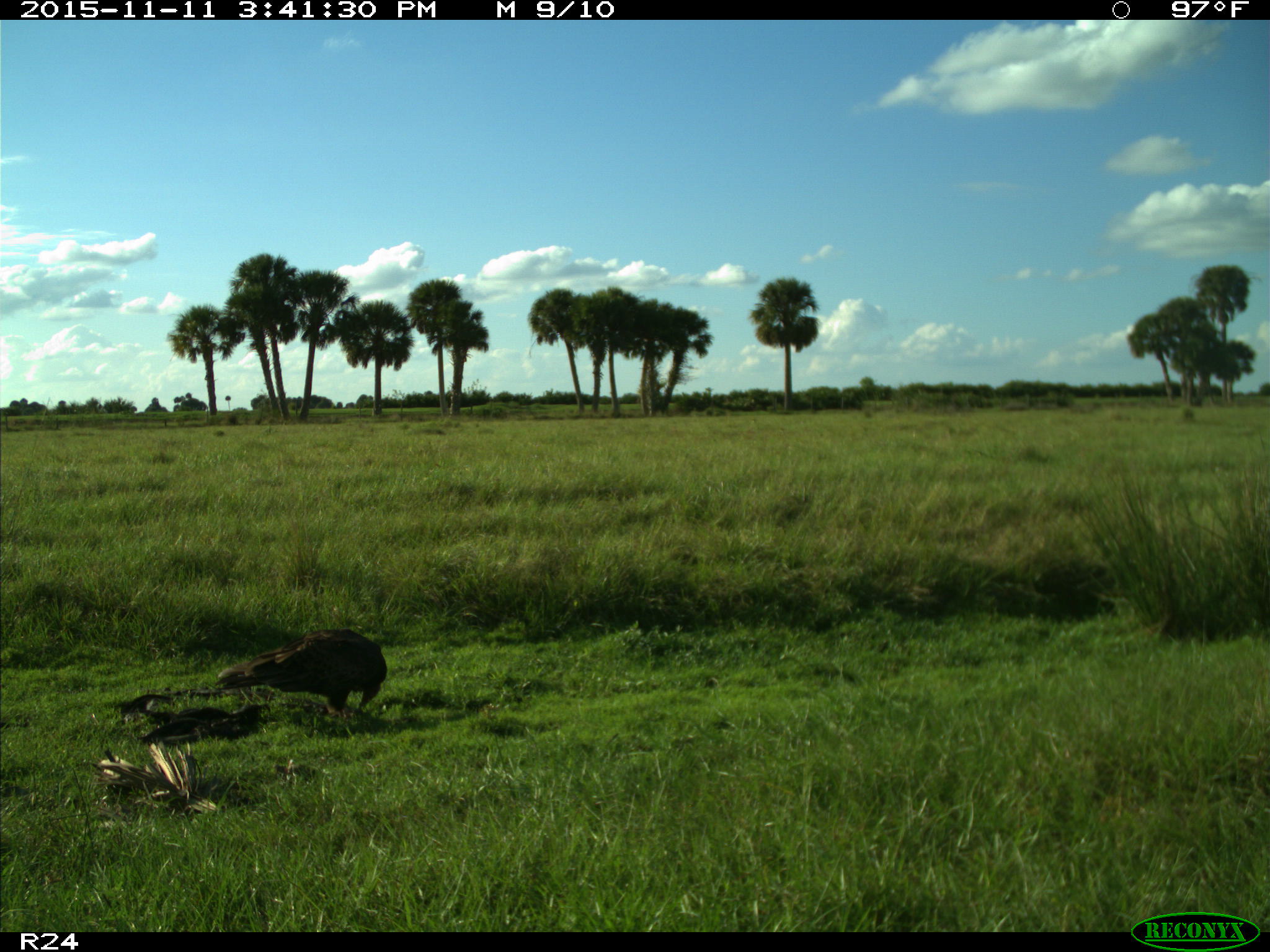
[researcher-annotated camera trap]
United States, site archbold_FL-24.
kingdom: Animalia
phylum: Chordata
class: Aves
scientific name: Aves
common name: birds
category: unidentified bird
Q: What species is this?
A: Unidentified bird (birds) (Aves).